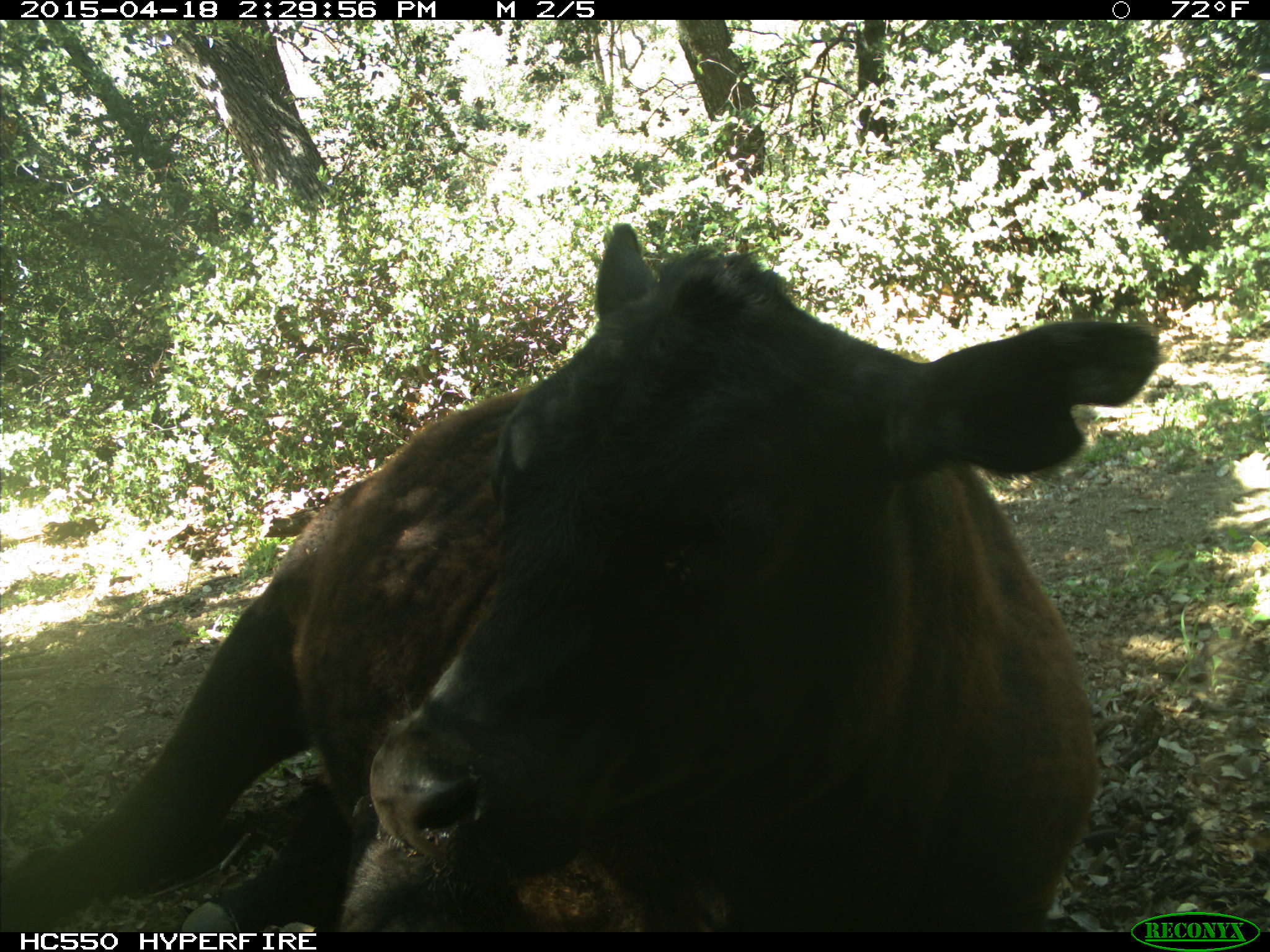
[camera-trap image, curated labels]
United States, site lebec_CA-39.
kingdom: Animalia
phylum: Chordata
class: Mammalia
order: Artiodactyla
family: Bovidae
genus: Bos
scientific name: Bos taurus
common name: domestic cow